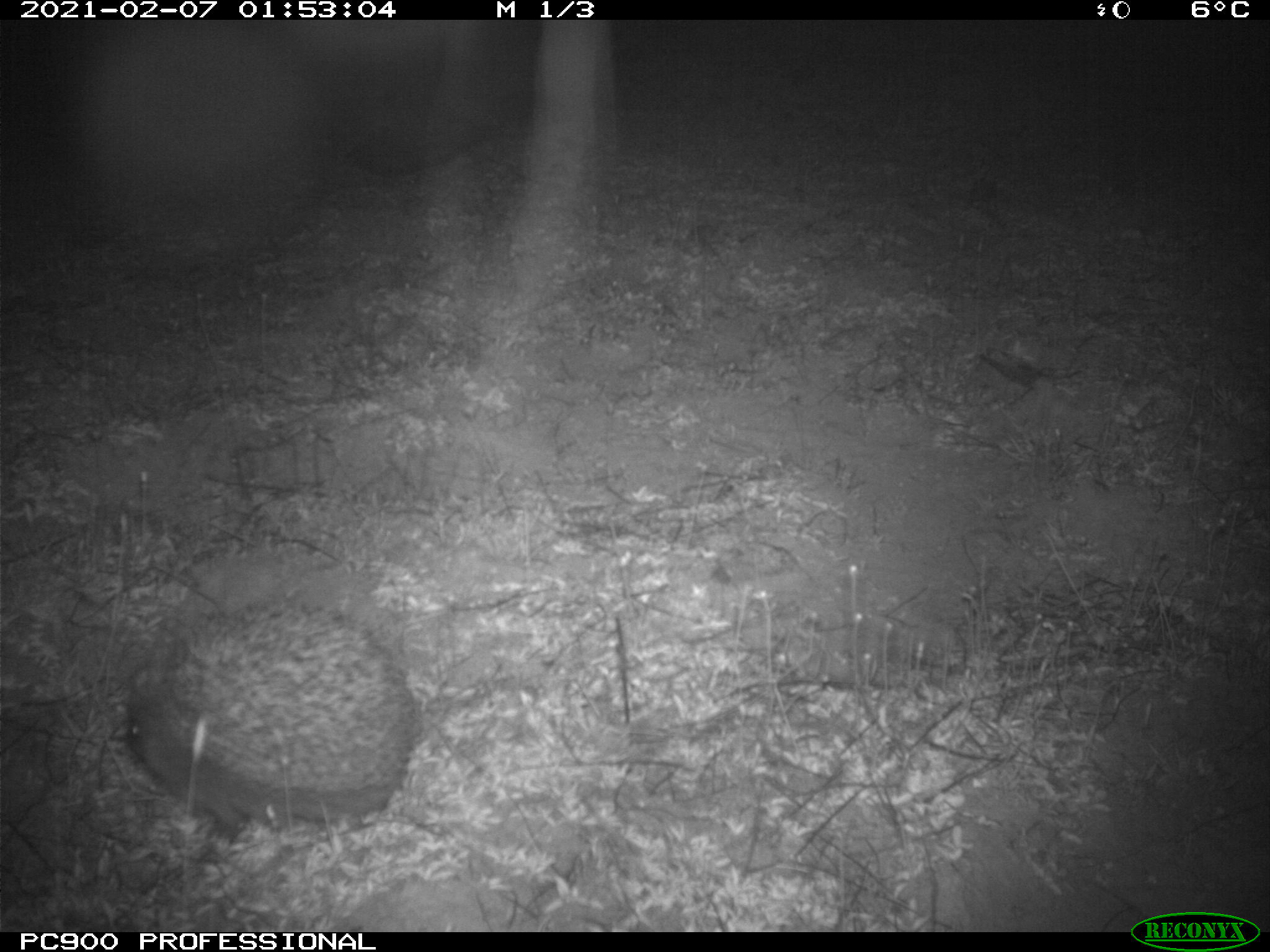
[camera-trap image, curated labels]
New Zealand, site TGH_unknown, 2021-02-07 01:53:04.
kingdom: Animalia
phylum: Chordata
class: Mammalia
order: Eulipotyphla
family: Erinaceidae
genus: Erinaceus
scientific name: Erinaceus europaeus europaeus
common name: european hedgehog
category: hedgehog